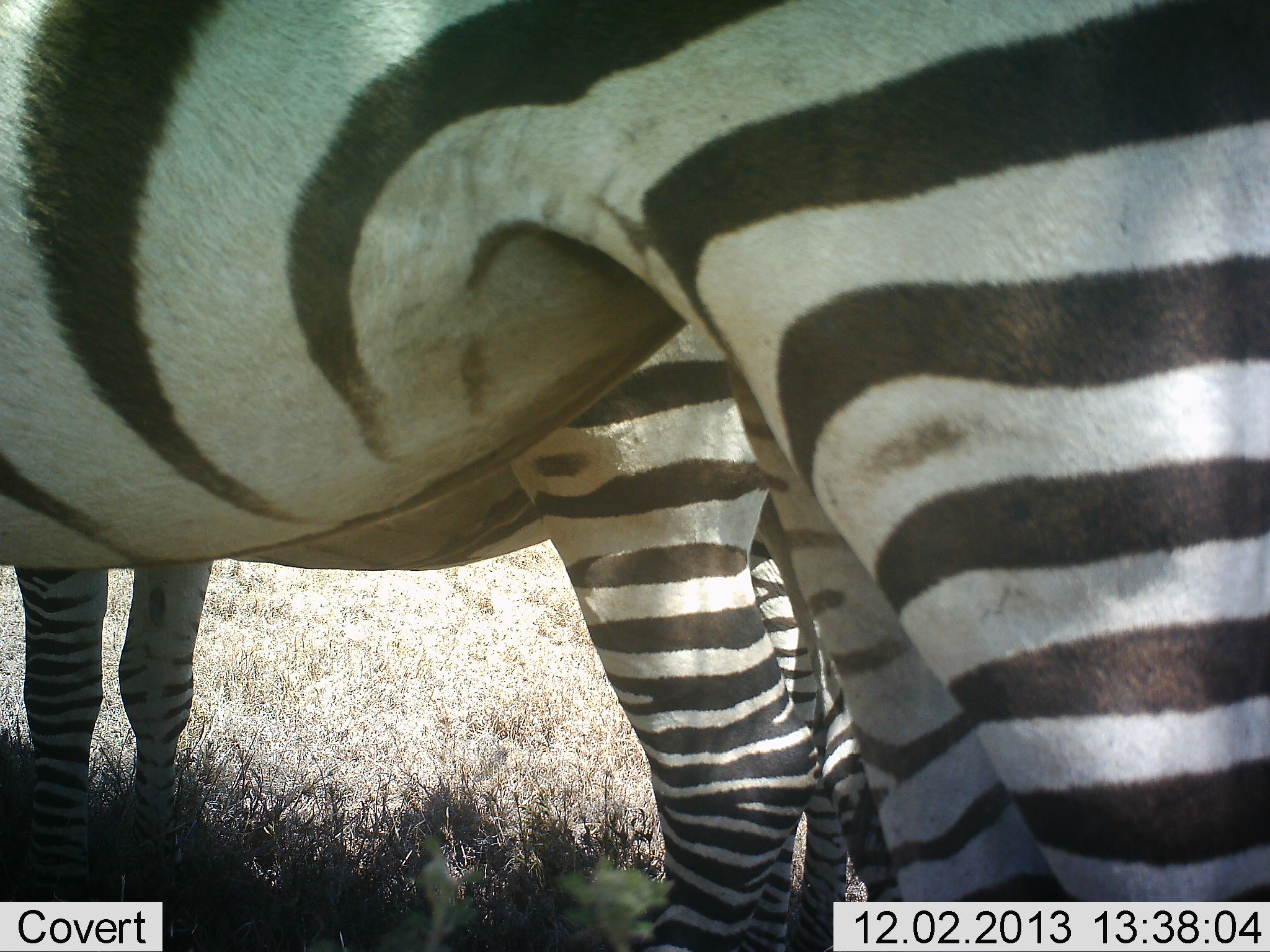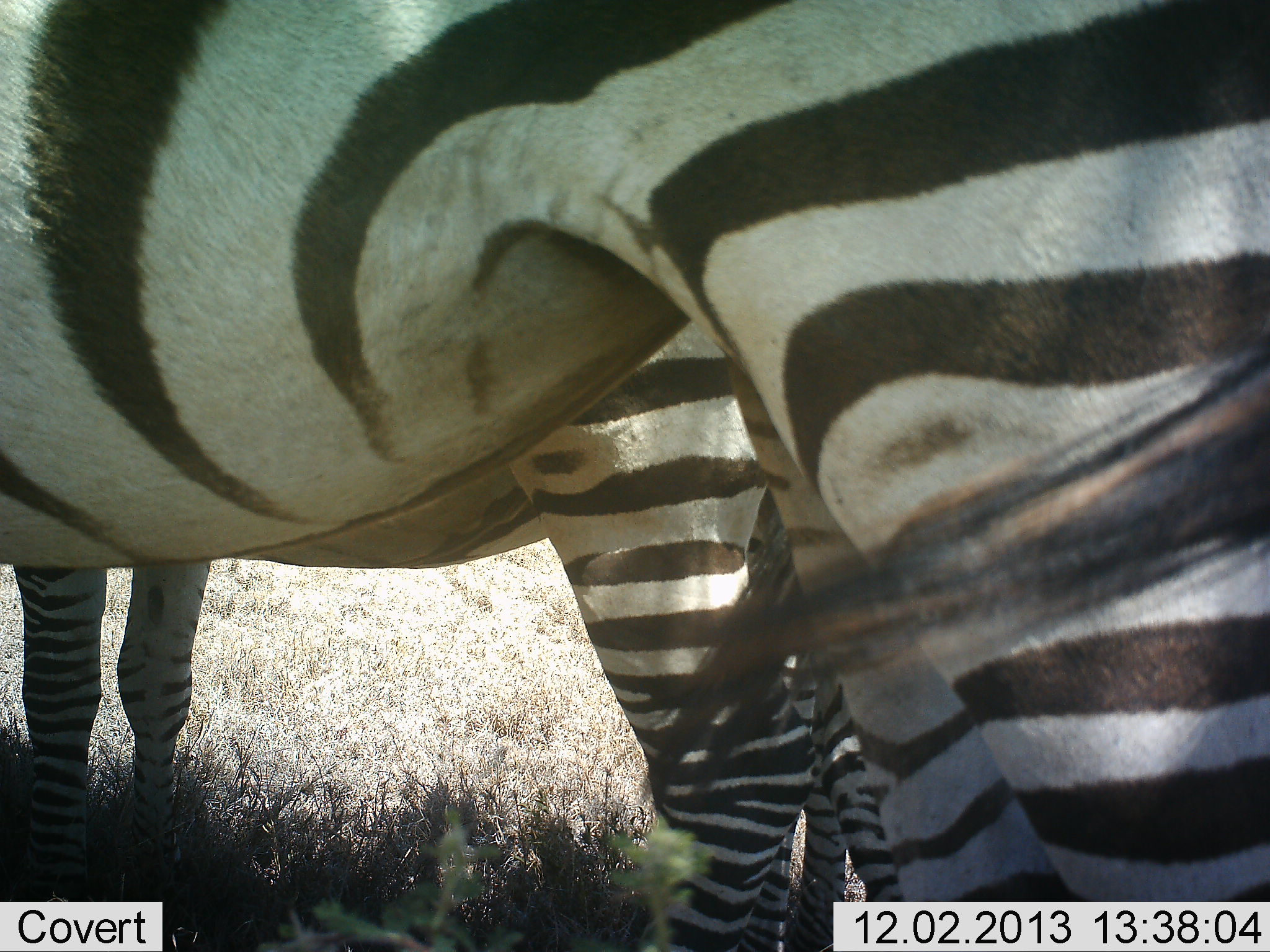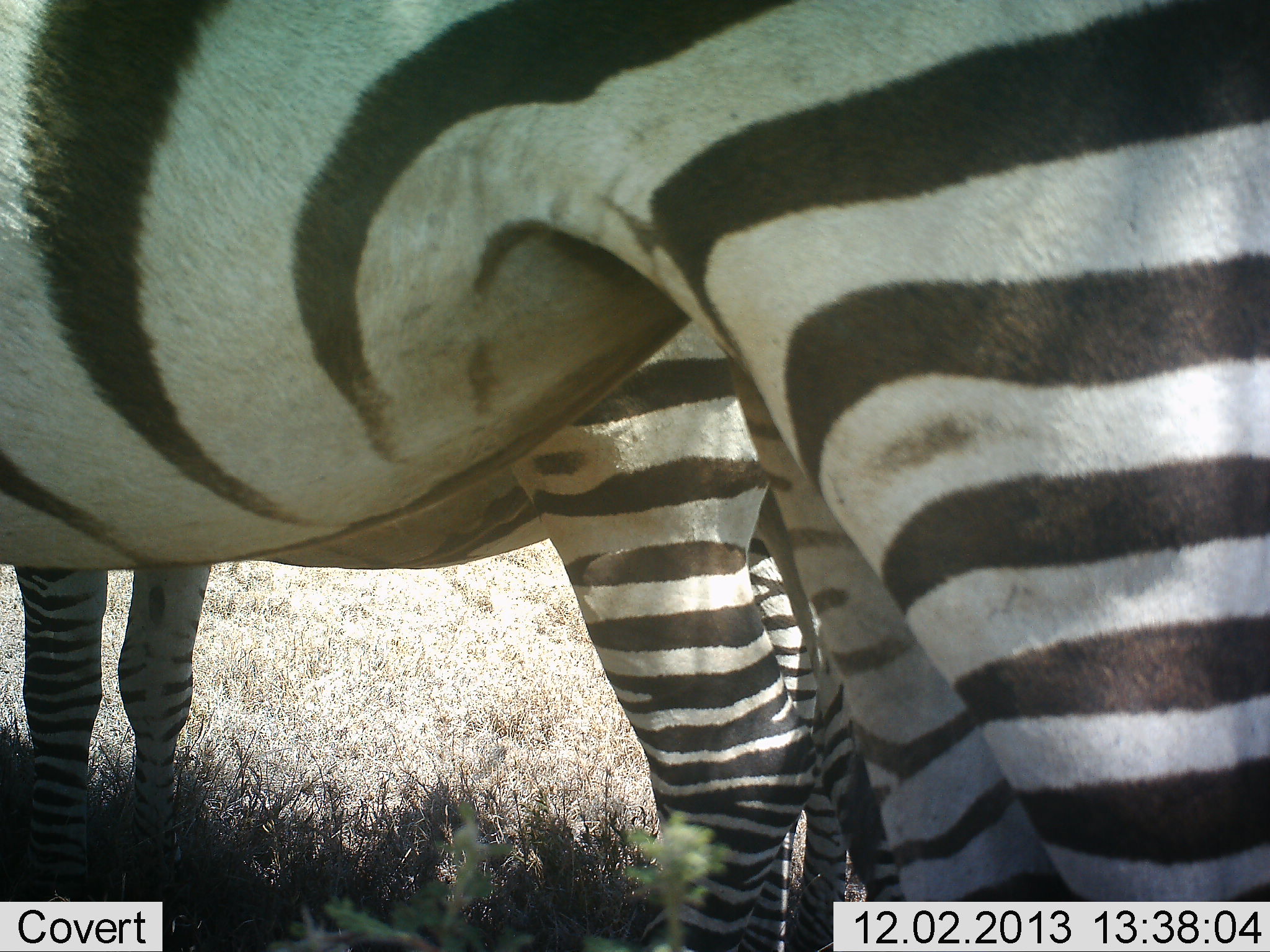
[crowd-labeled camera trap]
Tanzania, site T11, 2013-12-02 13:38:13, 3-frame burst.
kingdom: Animalia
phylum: Chordata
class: Mammalia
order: Perissodactyla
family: Equidae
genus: Equus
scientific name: Equus quagga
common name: plains zebra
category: zebra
Zebra (plains zebra) (Equus quagga), count 3. Behavior (volunteer vote fractions): standing 90%, resting 0%, moving 0%, interacting 10%. Young present (vote fraction): 10%. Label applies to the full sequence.